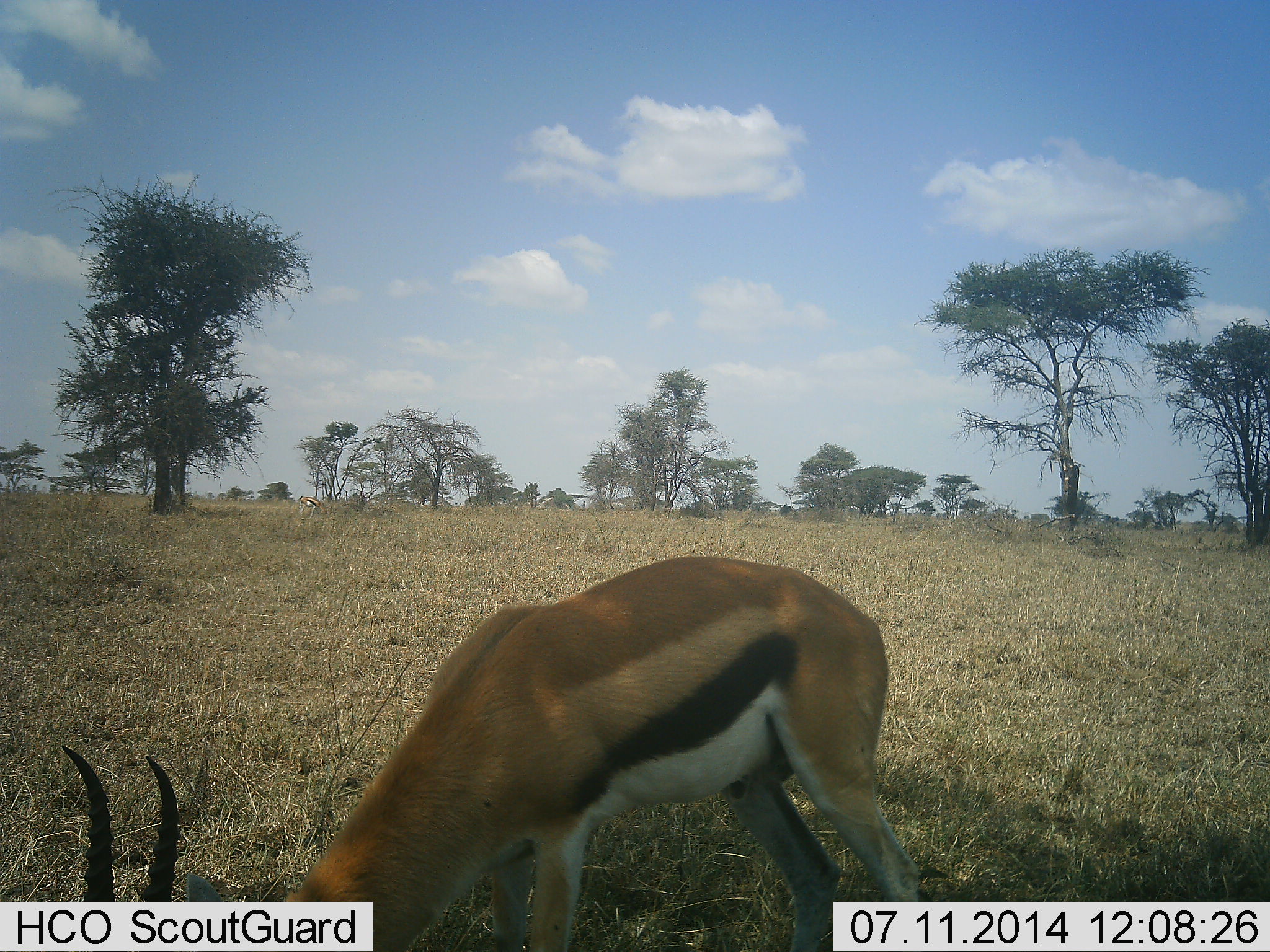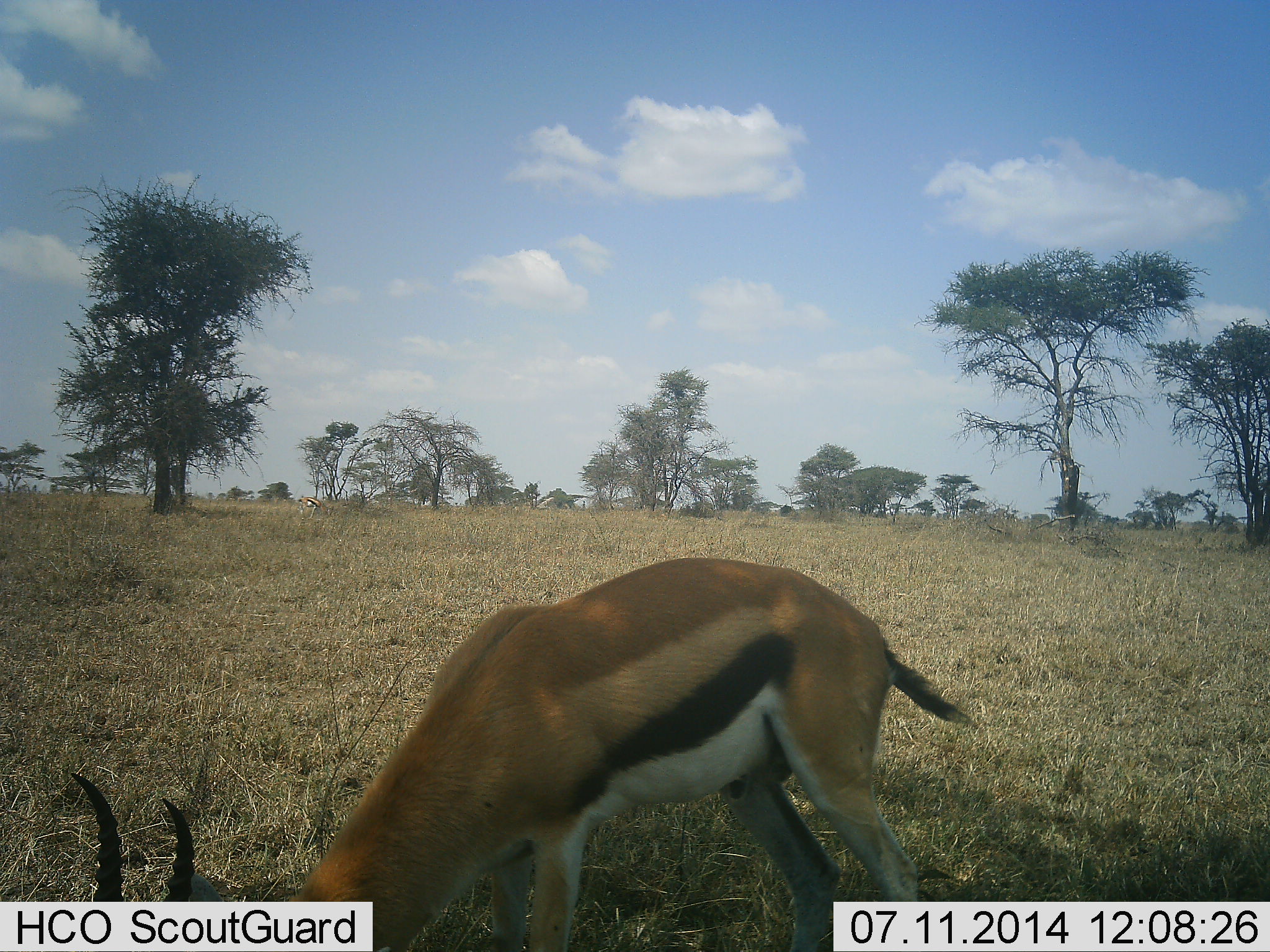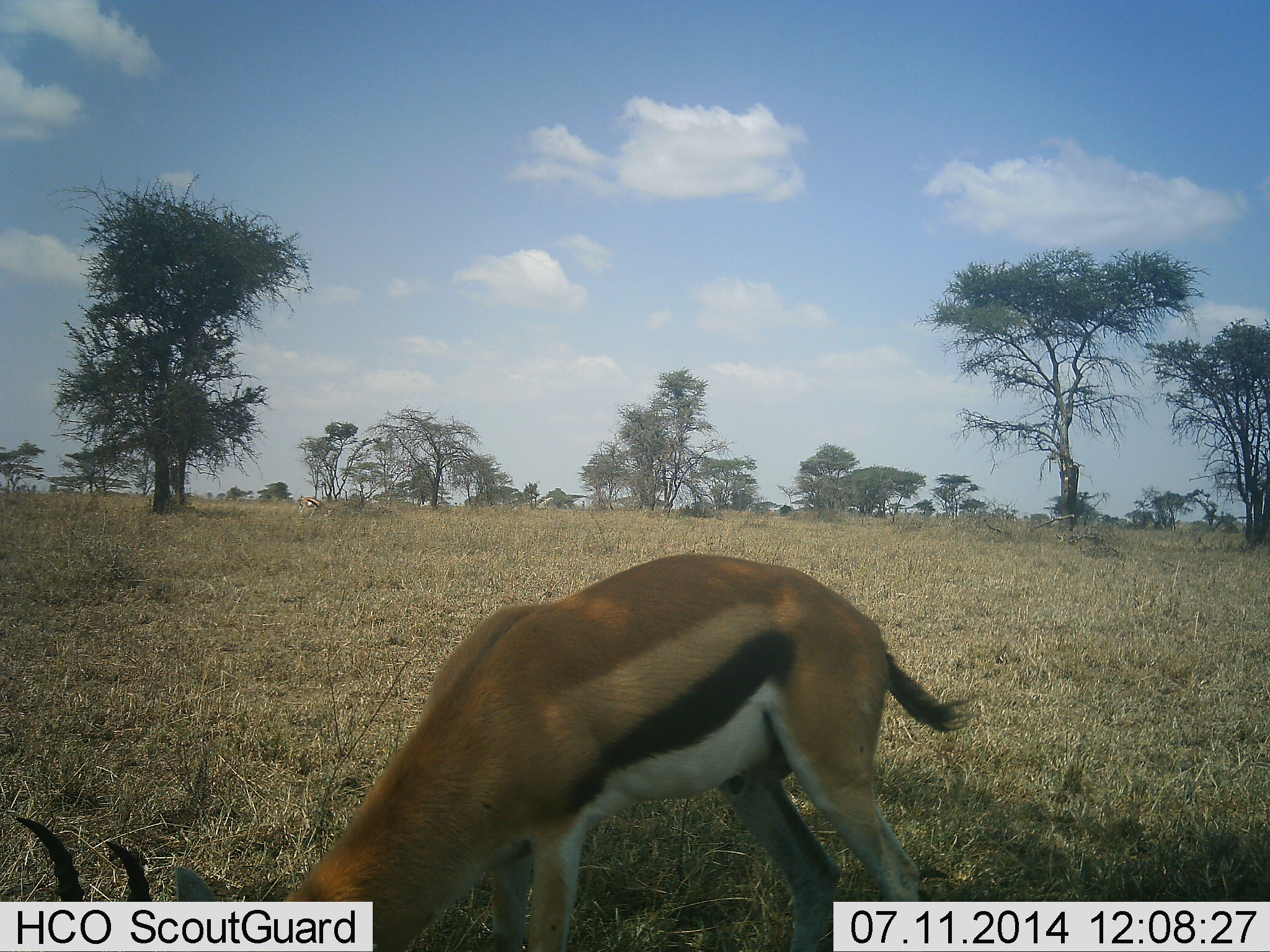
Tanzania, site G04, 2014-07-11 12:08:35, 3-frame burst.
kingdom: Animalia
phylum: Chordata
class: Mammalia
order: Artiodactyla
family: Bovidae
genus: Eudorcas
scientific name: Eudorcas thomsonii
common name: thomson's gazelle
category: gazellethomsons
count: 1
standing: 10%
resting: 0%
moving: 0%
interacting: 0%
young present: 0%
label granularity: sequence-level